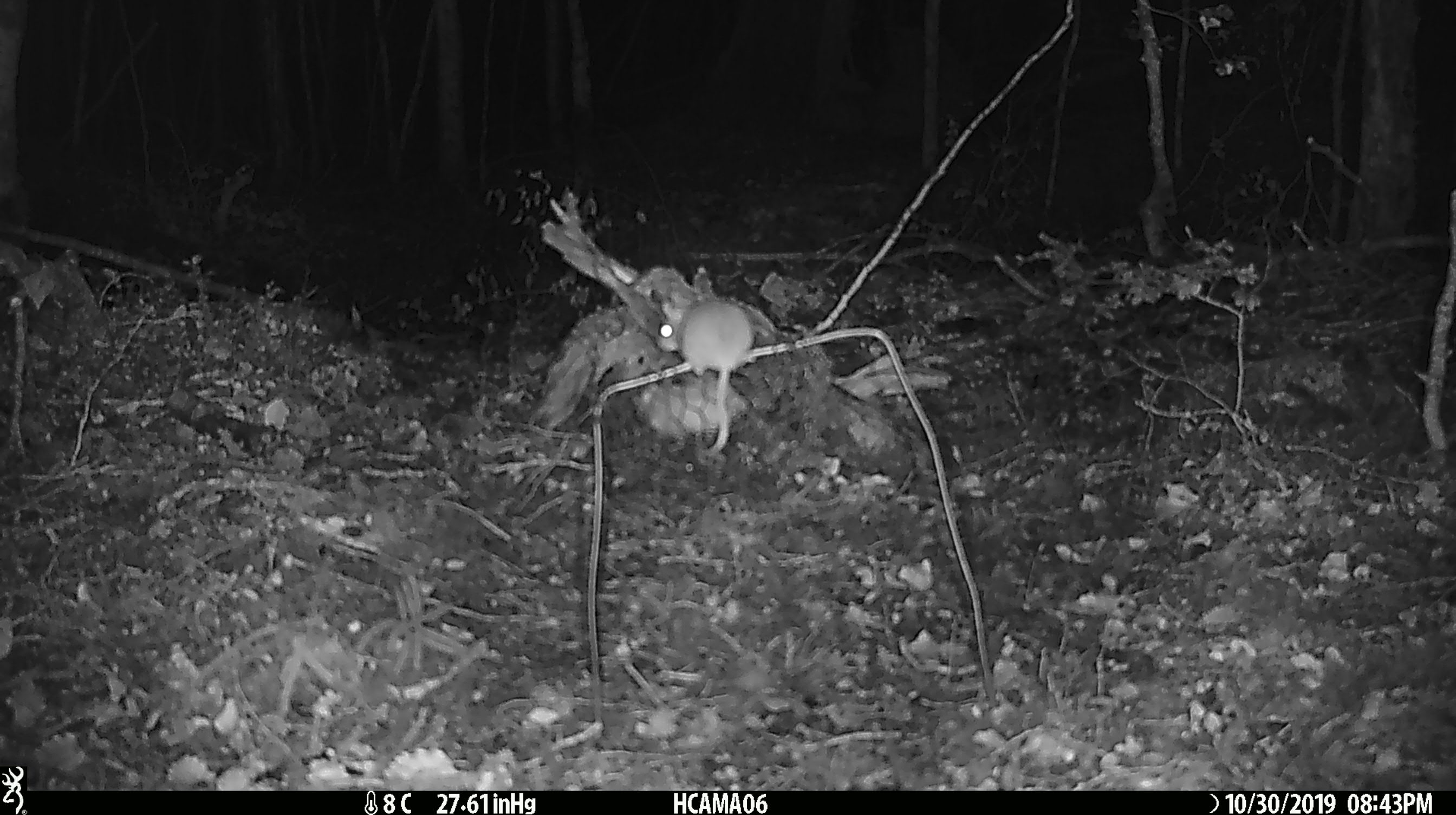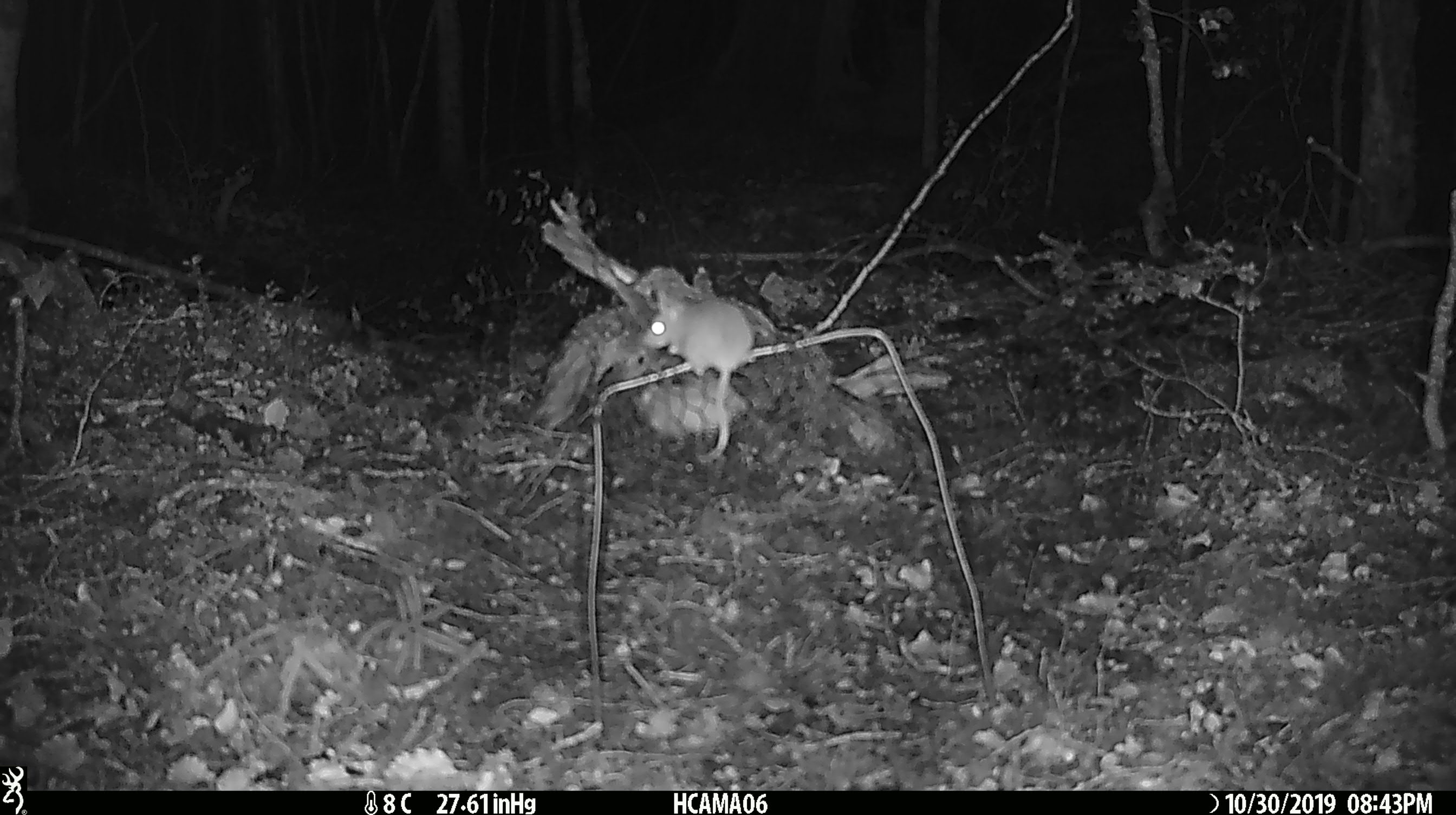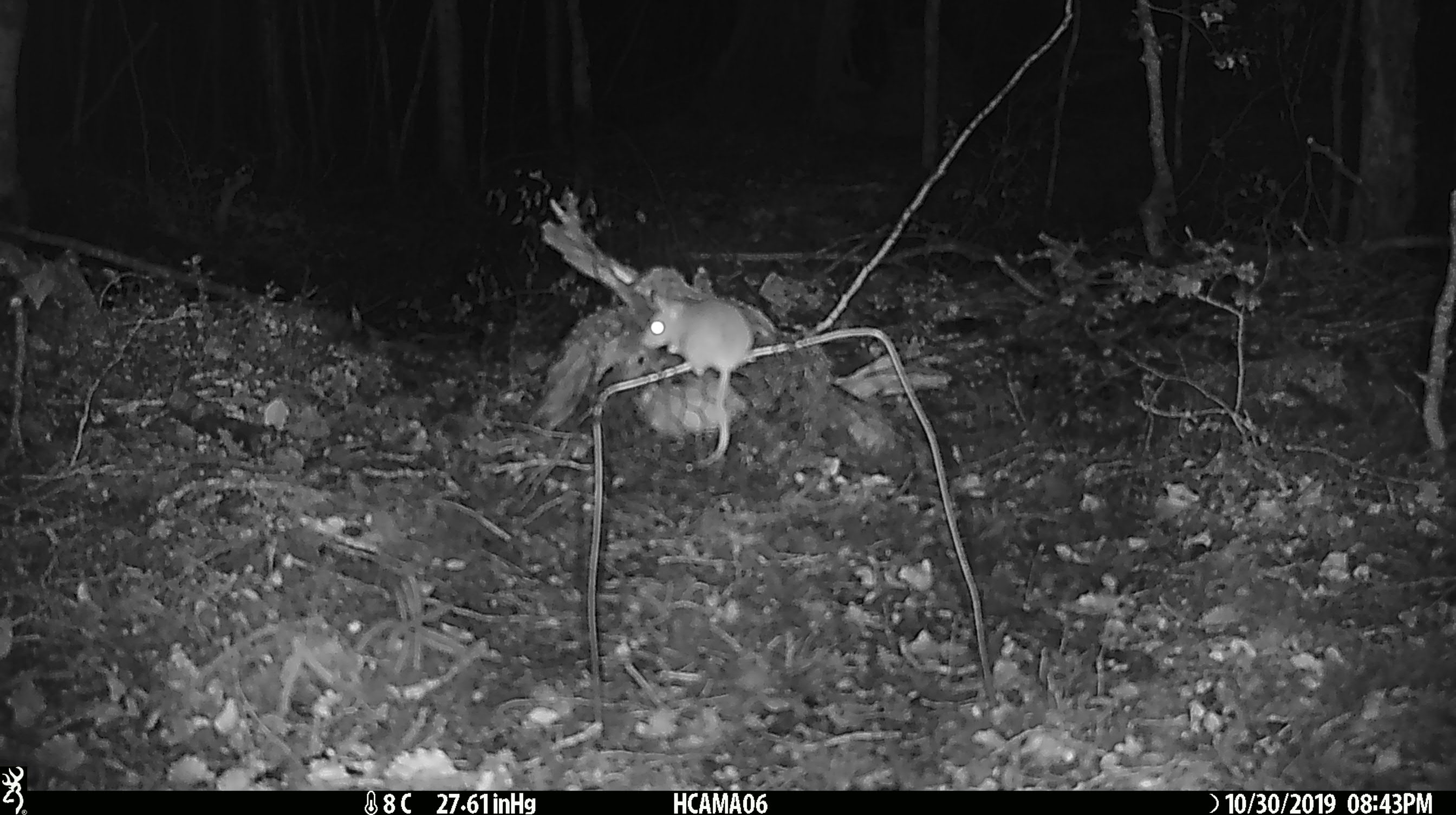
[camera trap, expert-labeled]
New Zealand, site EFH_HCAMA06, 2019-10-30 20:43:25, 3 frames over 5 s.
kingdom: Animalia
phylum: Chordata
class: Mammalia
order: Rodentia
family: Muridae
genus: Mus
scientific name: Mus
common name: mouse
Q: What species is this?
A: Mouse (Mus).